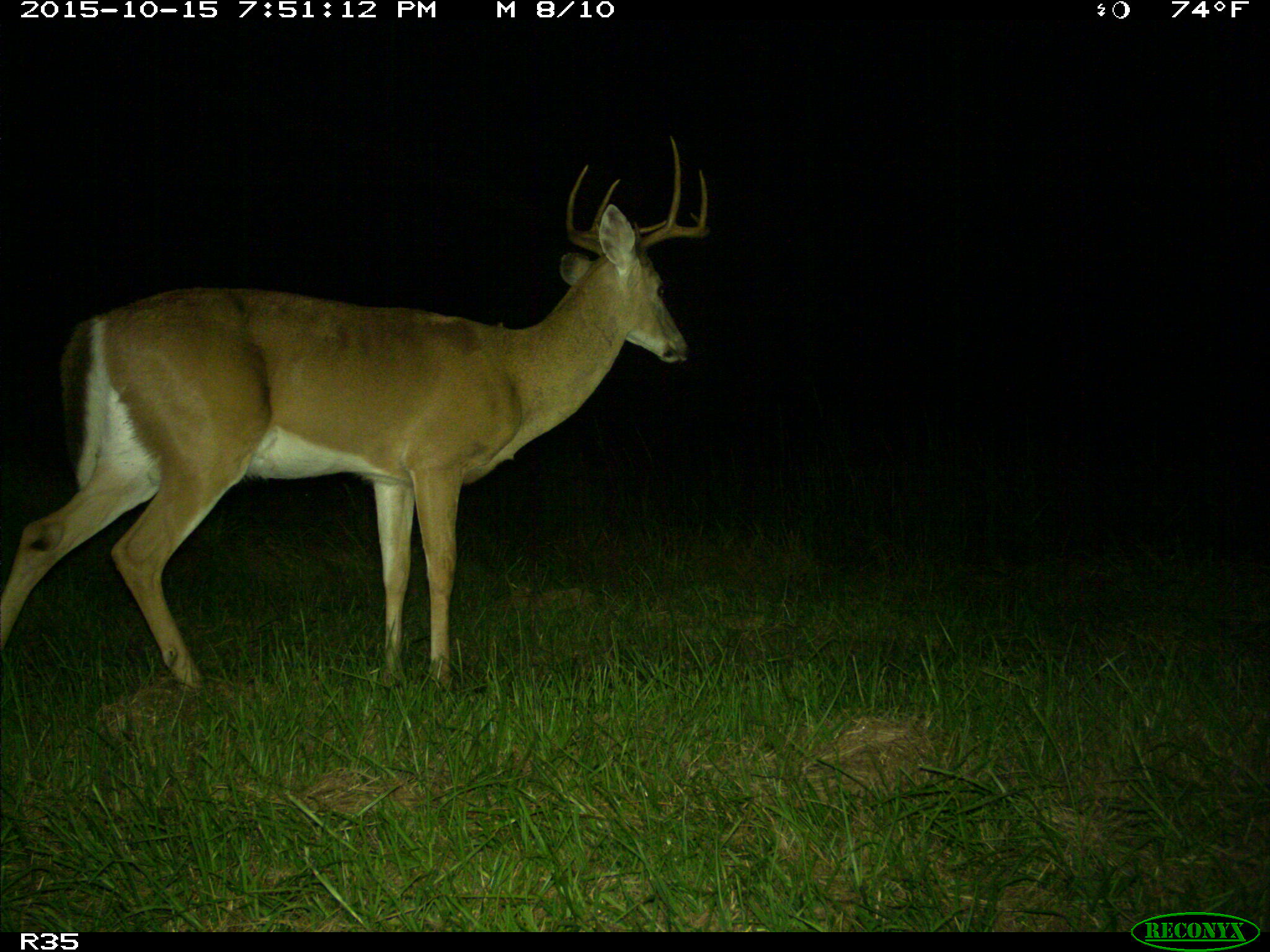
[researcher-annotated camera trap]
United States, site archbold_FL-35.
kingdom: Animalia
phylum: Chordata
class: Mammalia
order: Artiodactyla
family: Cervidae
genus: Odocoileus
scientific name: Odocoileus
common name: deer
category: unidentified deer